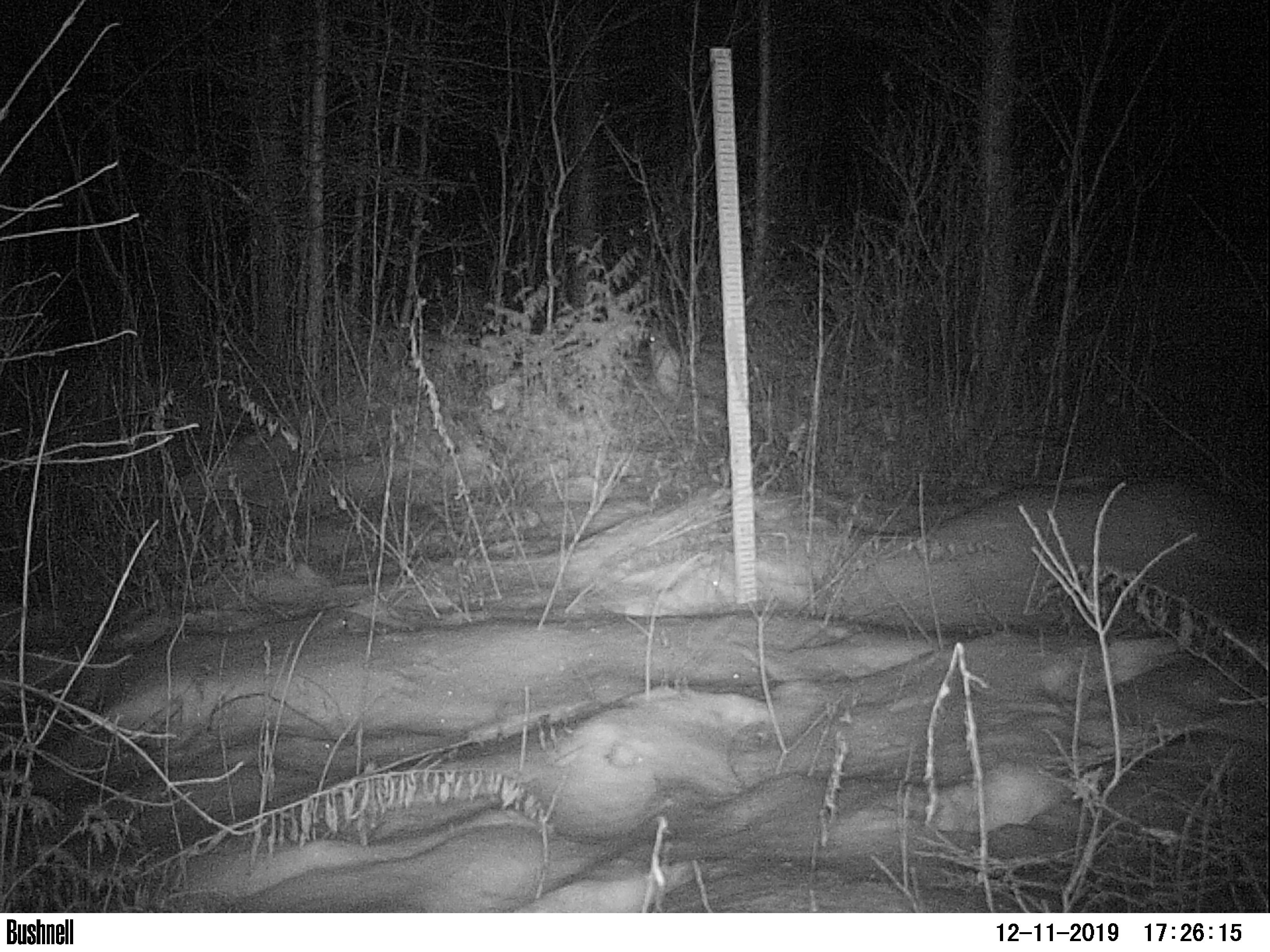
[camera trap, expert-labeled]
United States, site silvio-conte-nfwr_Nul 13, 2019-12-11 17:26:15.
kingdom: Animalia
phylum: Chordata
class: Mammalia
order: Lagomorpha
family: Leporidae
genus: Lepus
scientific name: Lepus americanus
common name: snowshoe hare